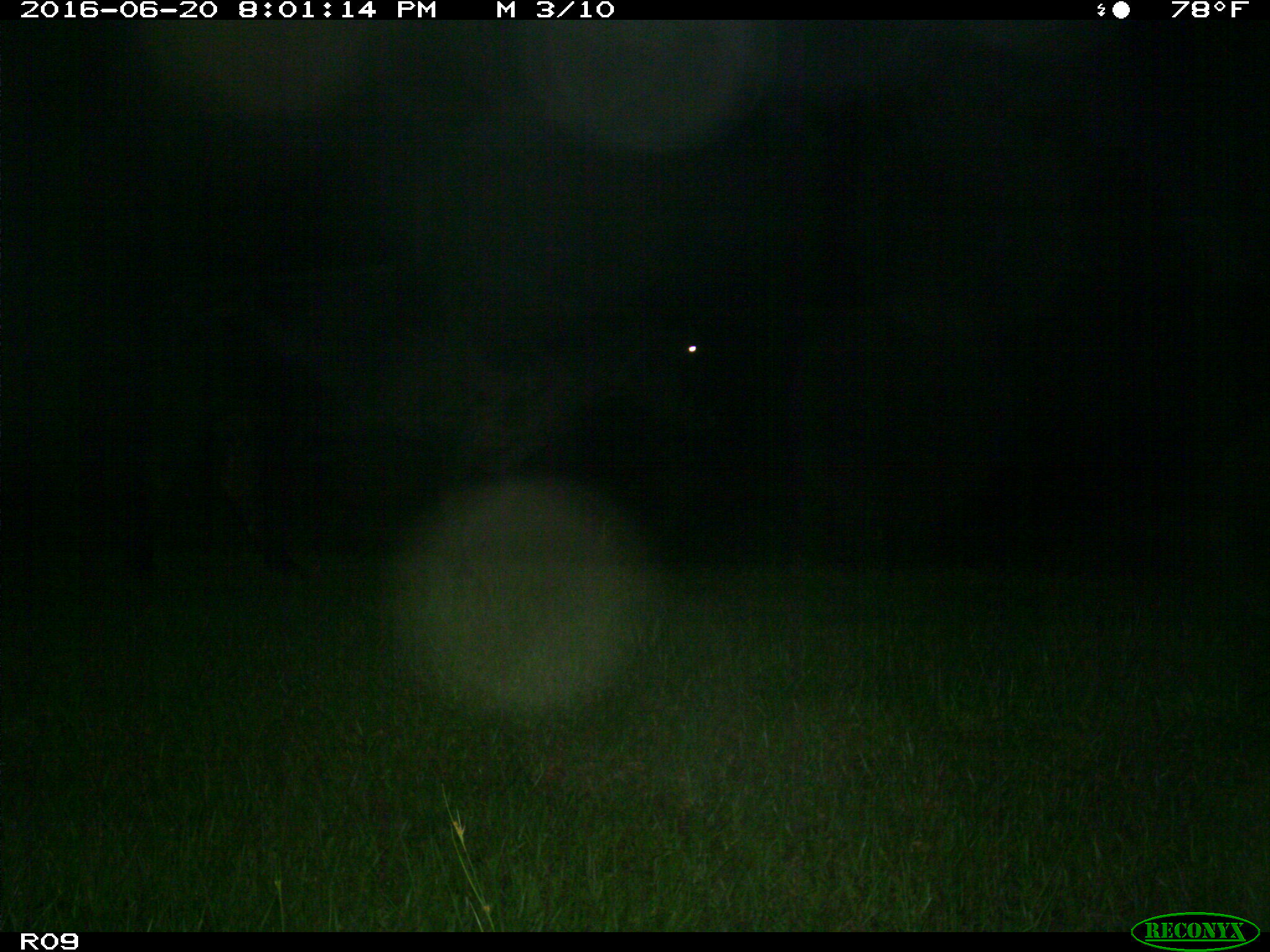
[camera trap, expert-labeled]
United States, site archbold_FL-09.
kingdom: Animalia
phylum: Chordata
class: Mammalia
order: Artiodactyla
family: Bovidae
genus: Bos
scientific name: Bos taurus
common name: domestic cow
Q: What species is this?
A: Bos taurus (domestic cow).